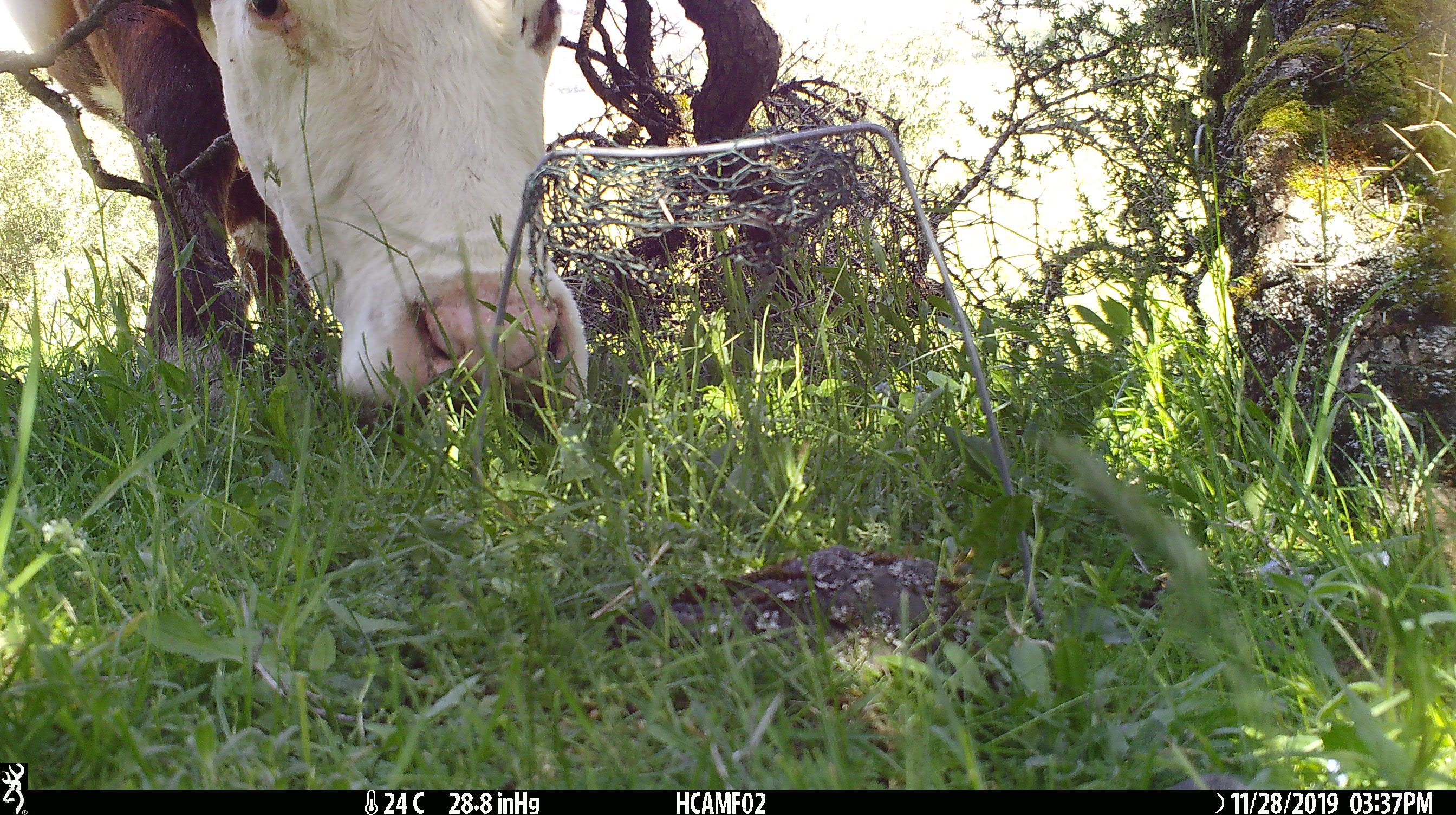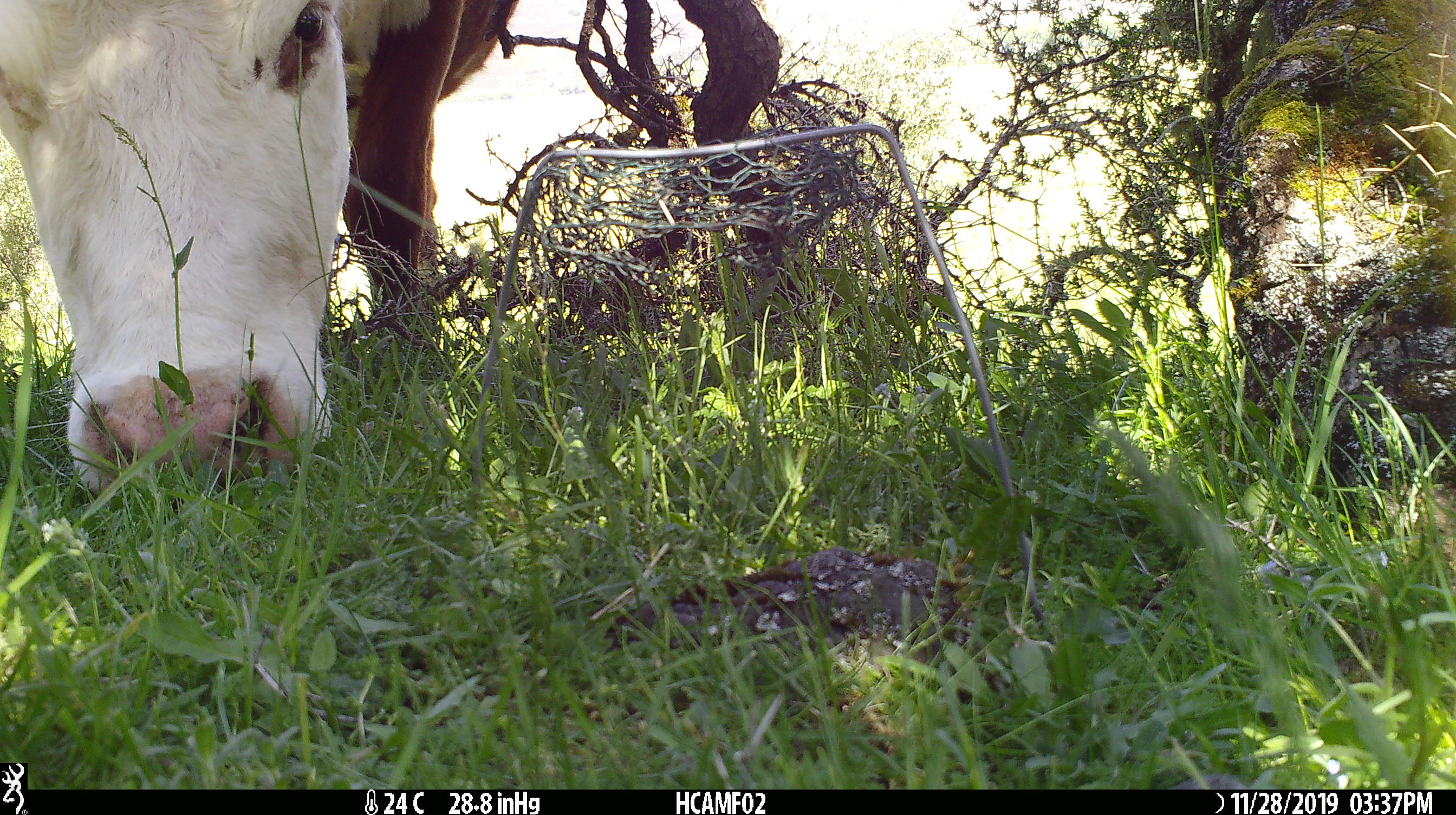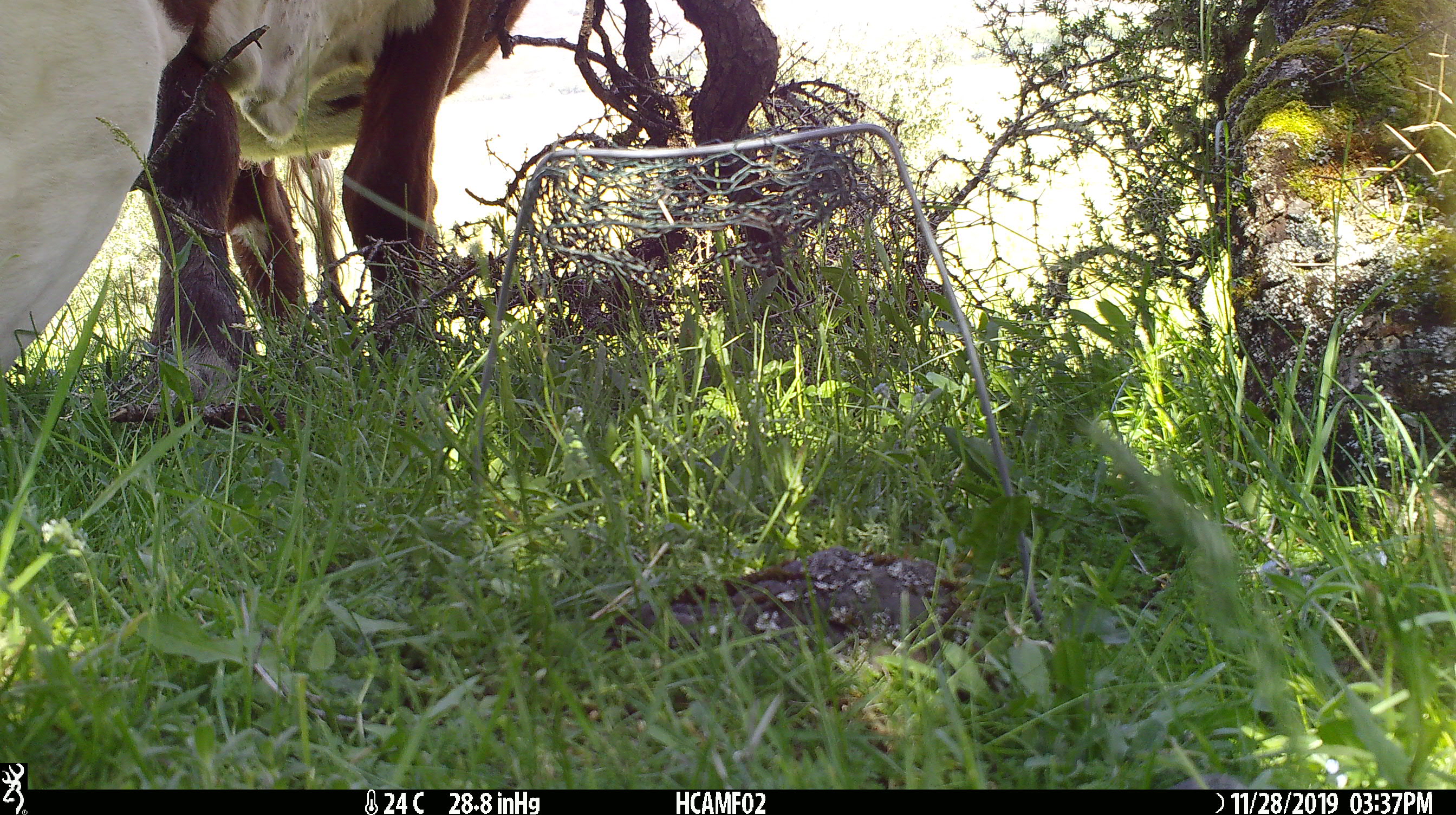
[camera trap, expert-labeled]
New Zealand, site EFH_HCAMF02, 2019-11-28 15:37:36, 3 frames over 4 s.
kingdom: Animalia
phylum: Chordata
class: Mammalia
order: Artiodactyla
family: Bovidae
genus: Bos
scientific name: Bos taurus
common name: domestic cow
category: cow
Cow (domestic cow) (Bos taurus).